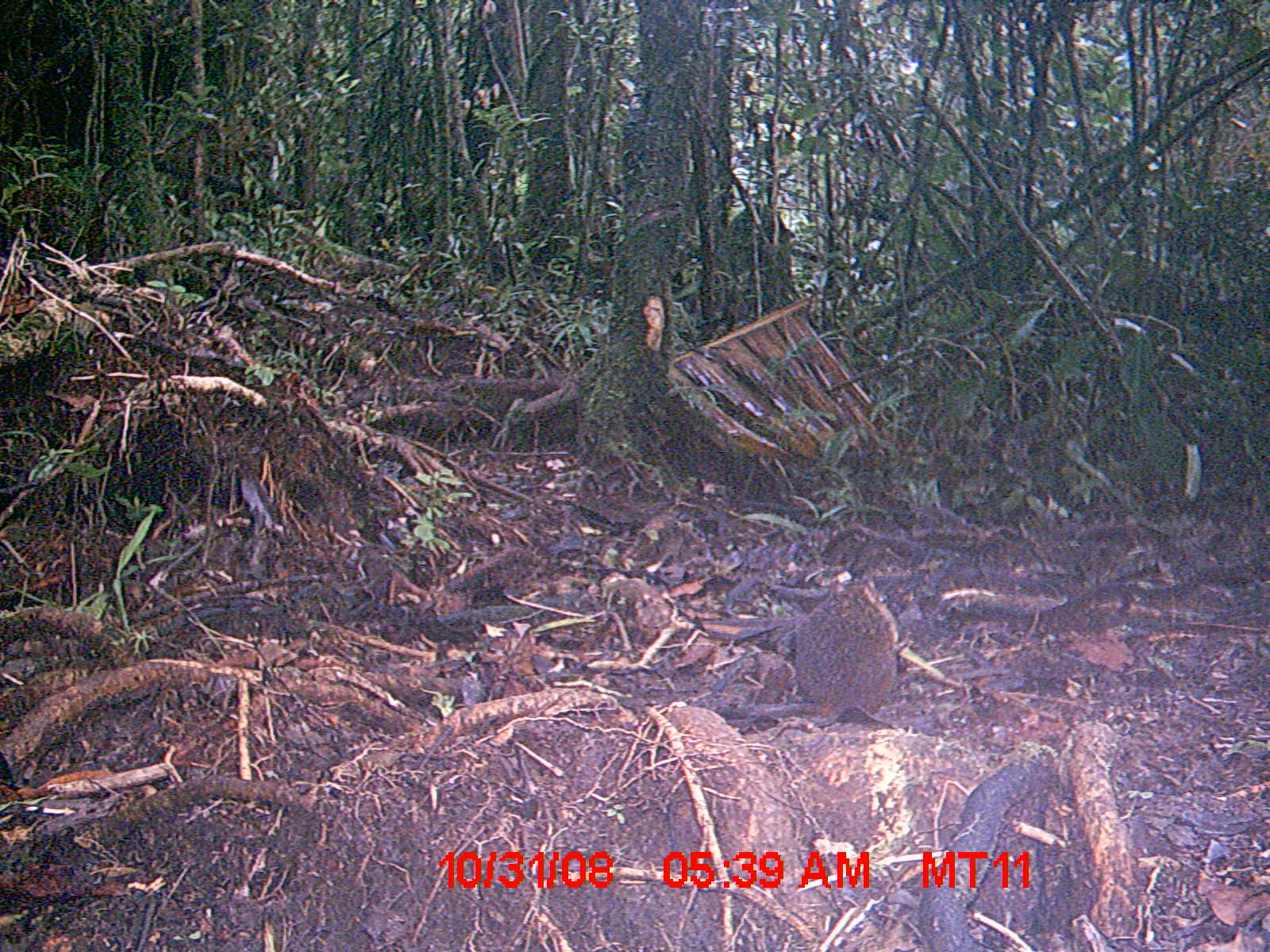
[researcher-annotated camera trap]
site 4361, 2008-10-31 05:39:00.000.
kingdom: Animalia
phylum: Chordata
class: Mammalia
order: Rodentia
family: Nesomyidae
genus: Nesomys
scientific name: Nesomys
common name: nesomys rodents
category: nesomys sp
Nesomys sp (nesomys rodents) (Nesomys), count 1.